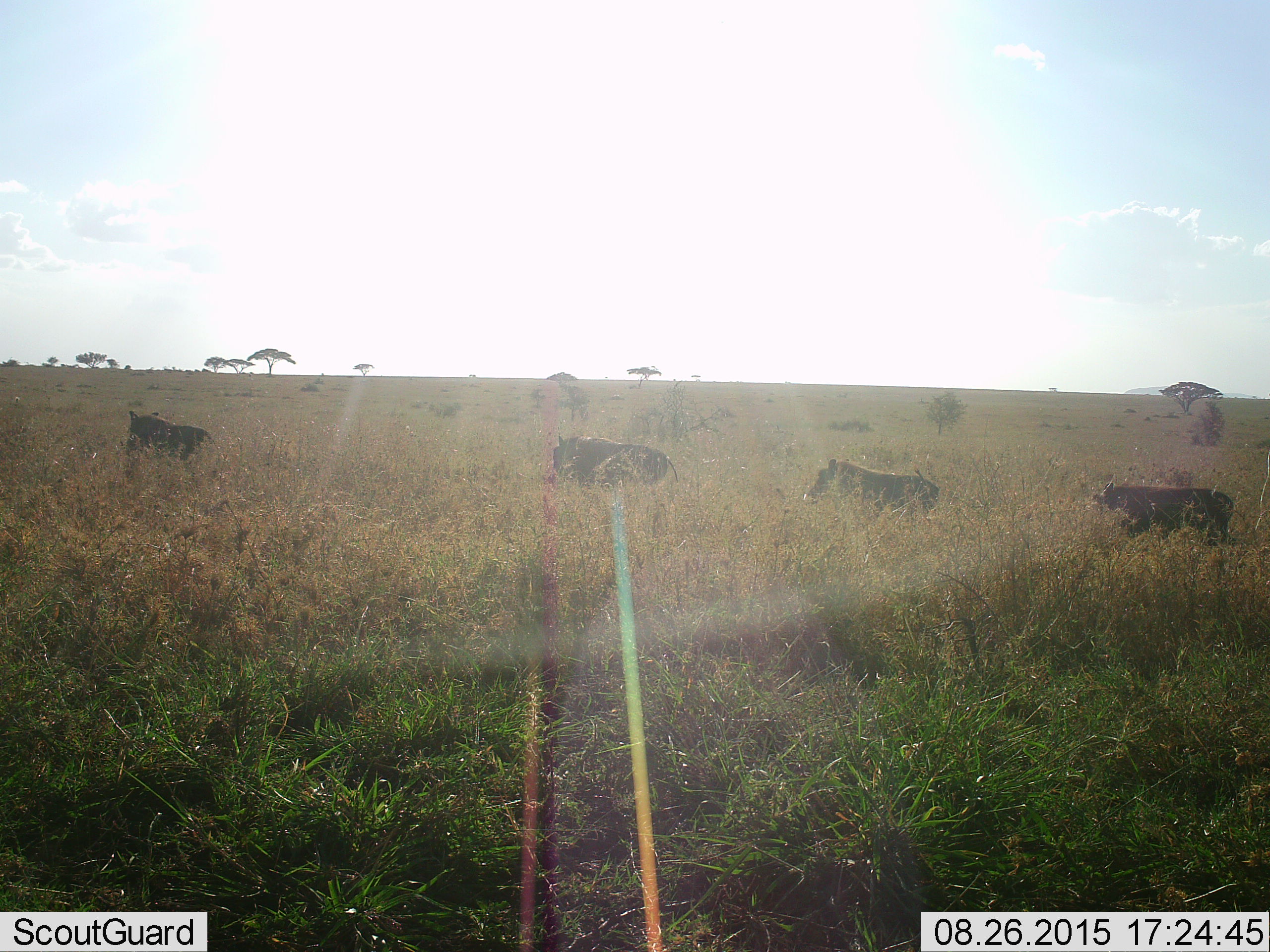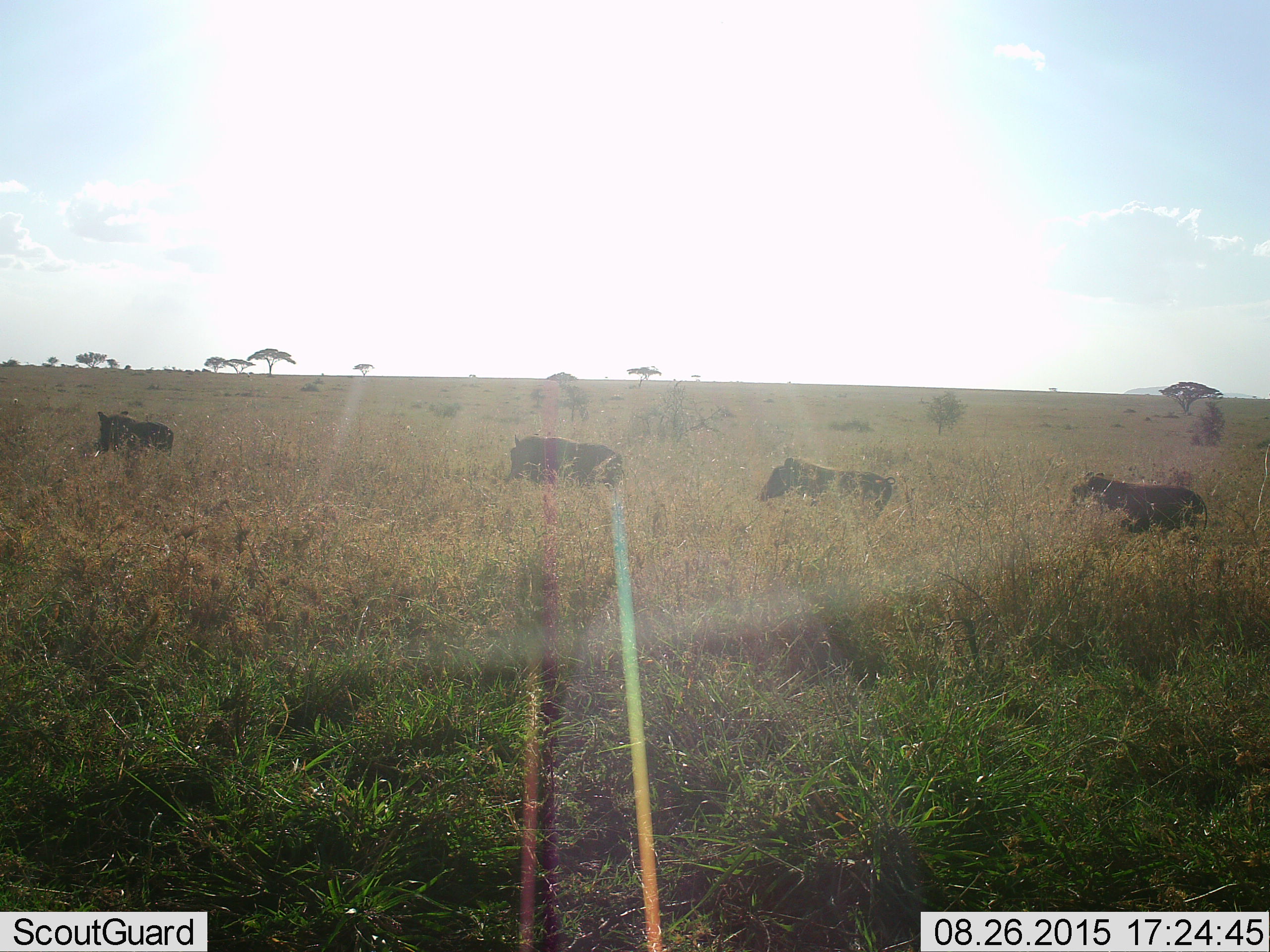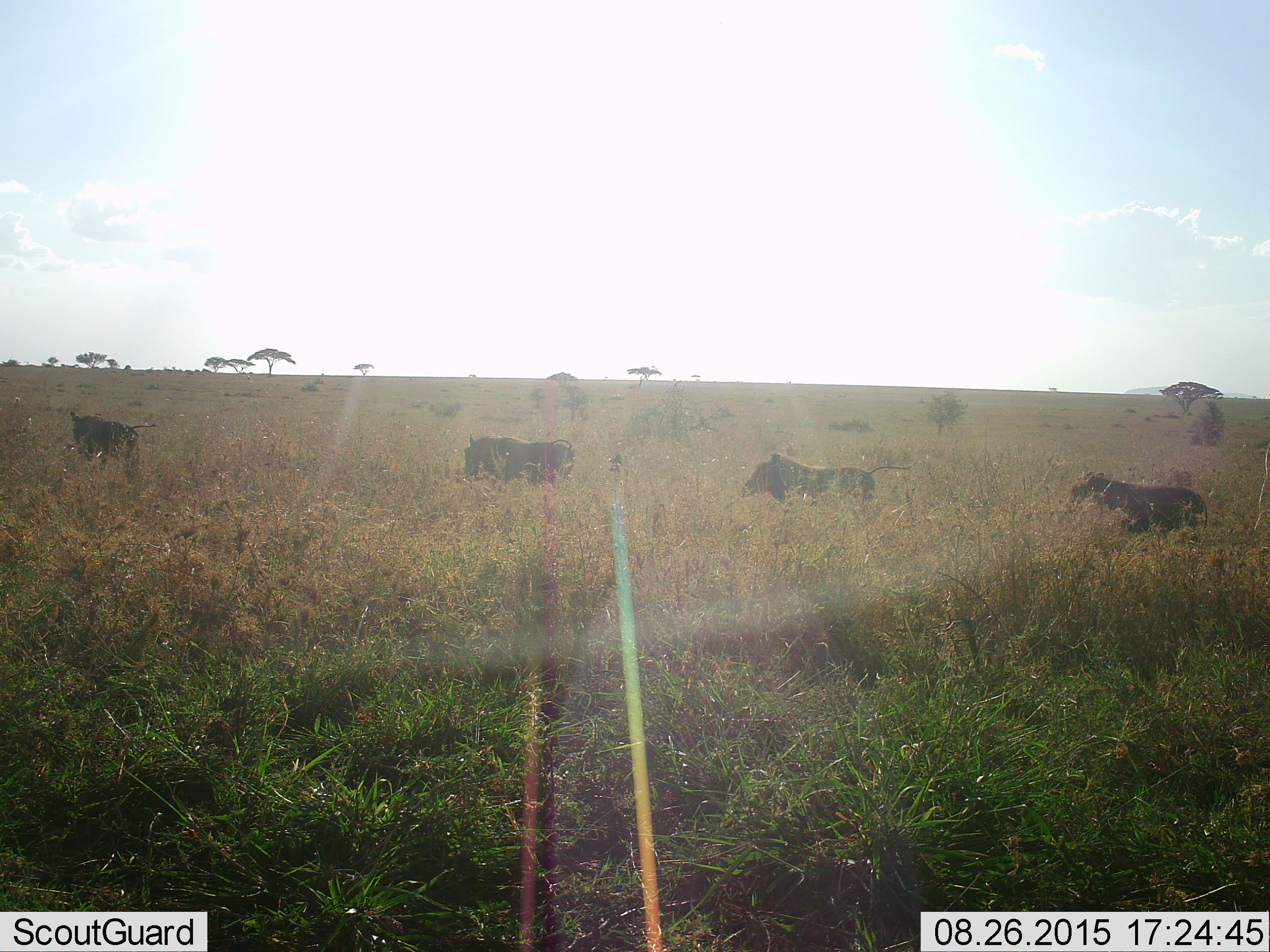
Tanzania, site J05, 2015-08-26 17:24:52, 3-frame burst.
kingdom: Animalia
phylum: Chordata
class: Mammalia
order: Artiodactyla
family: Suidae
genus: Phacochoerus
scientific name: Phacochoerus africanus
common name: warthog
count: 4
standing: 0%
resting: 0%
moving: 80%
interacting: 0%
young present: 0%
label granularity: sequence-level